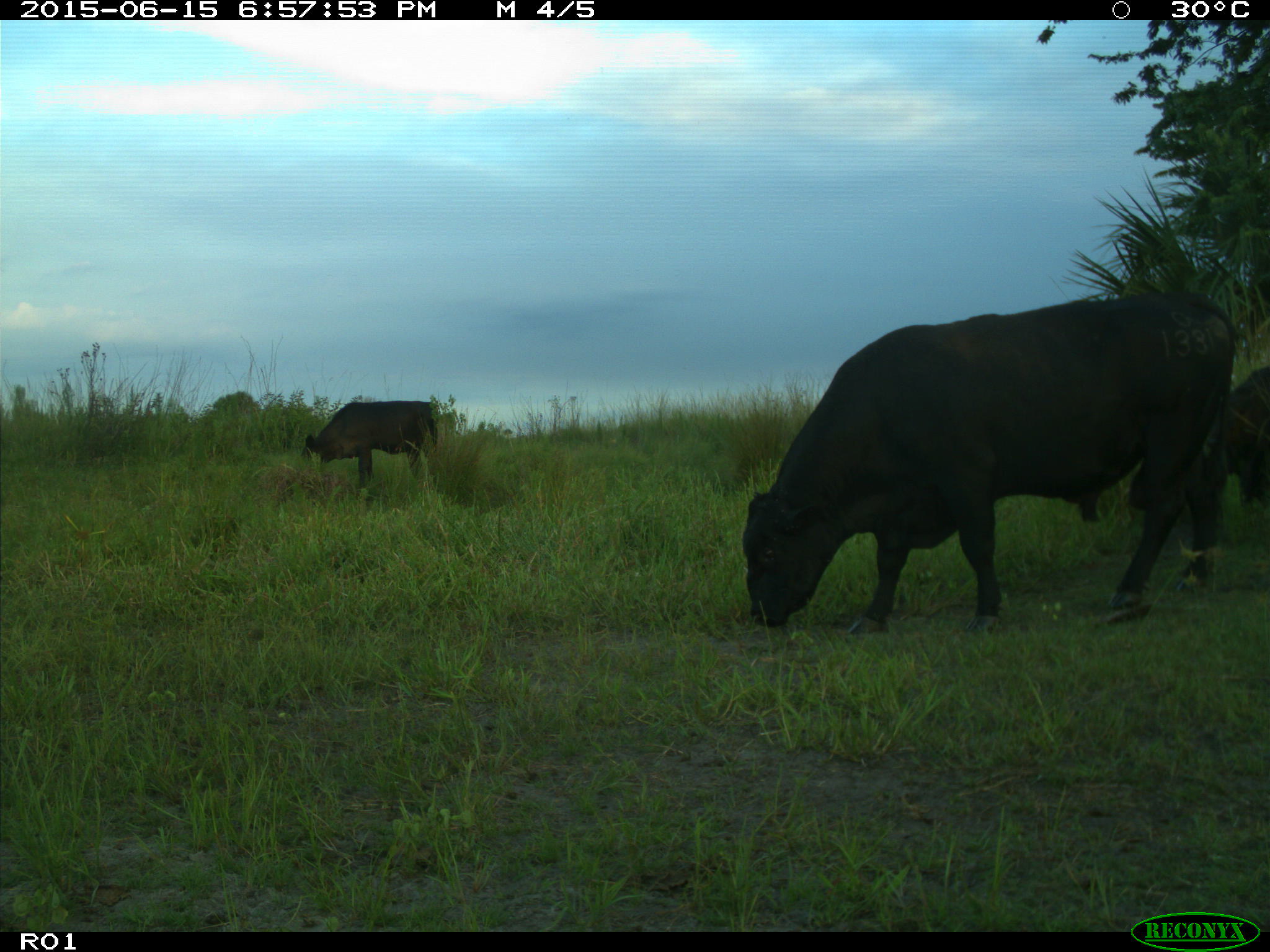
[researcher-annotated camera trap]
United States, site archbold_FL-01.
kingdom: Animalia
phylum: Chordata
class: Mammalia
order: Artiodactyla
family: Bovidae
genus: Bos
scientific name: Bos taurus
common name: domestic cow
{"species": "Bos taurus (domestic cow)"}